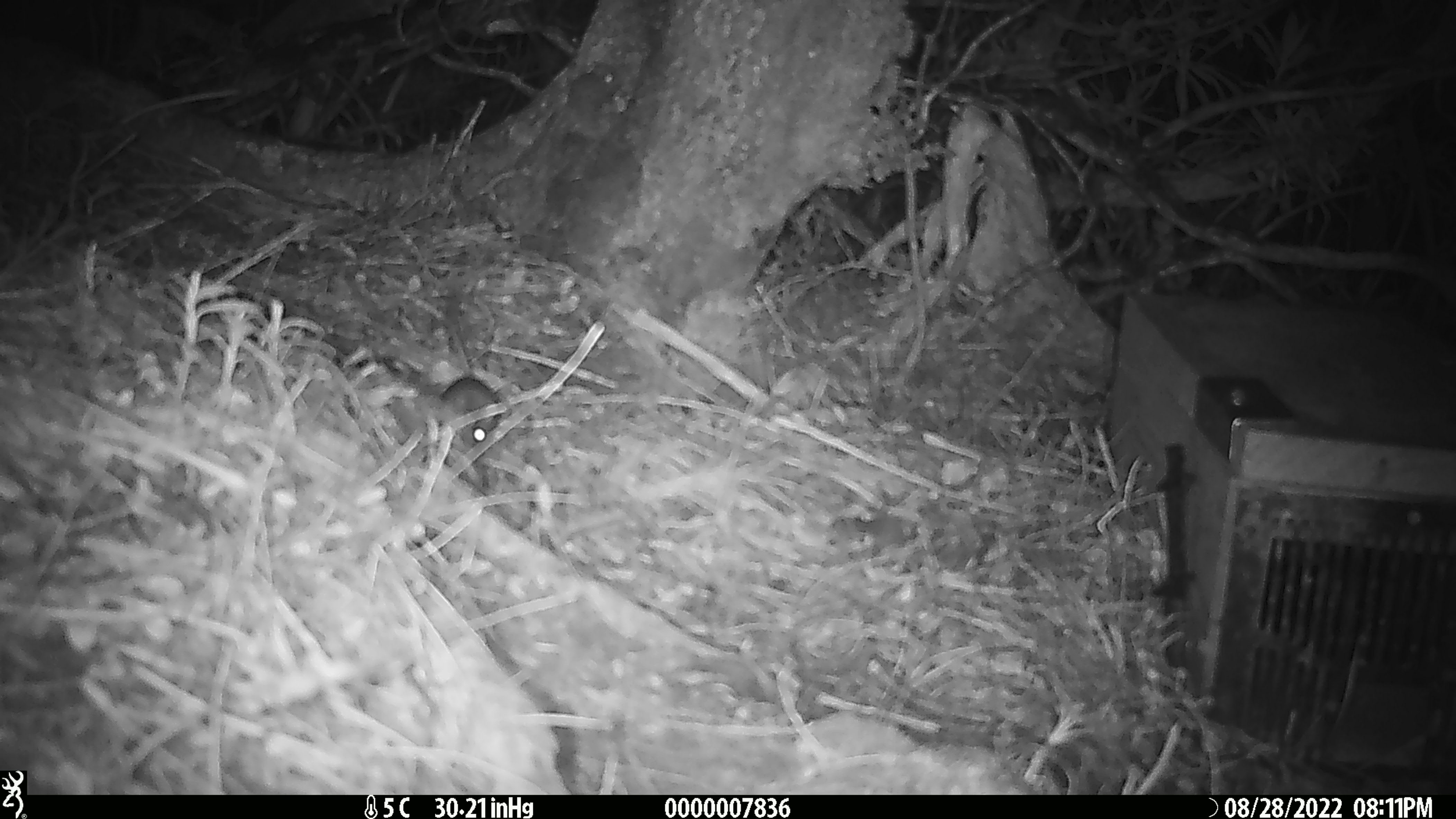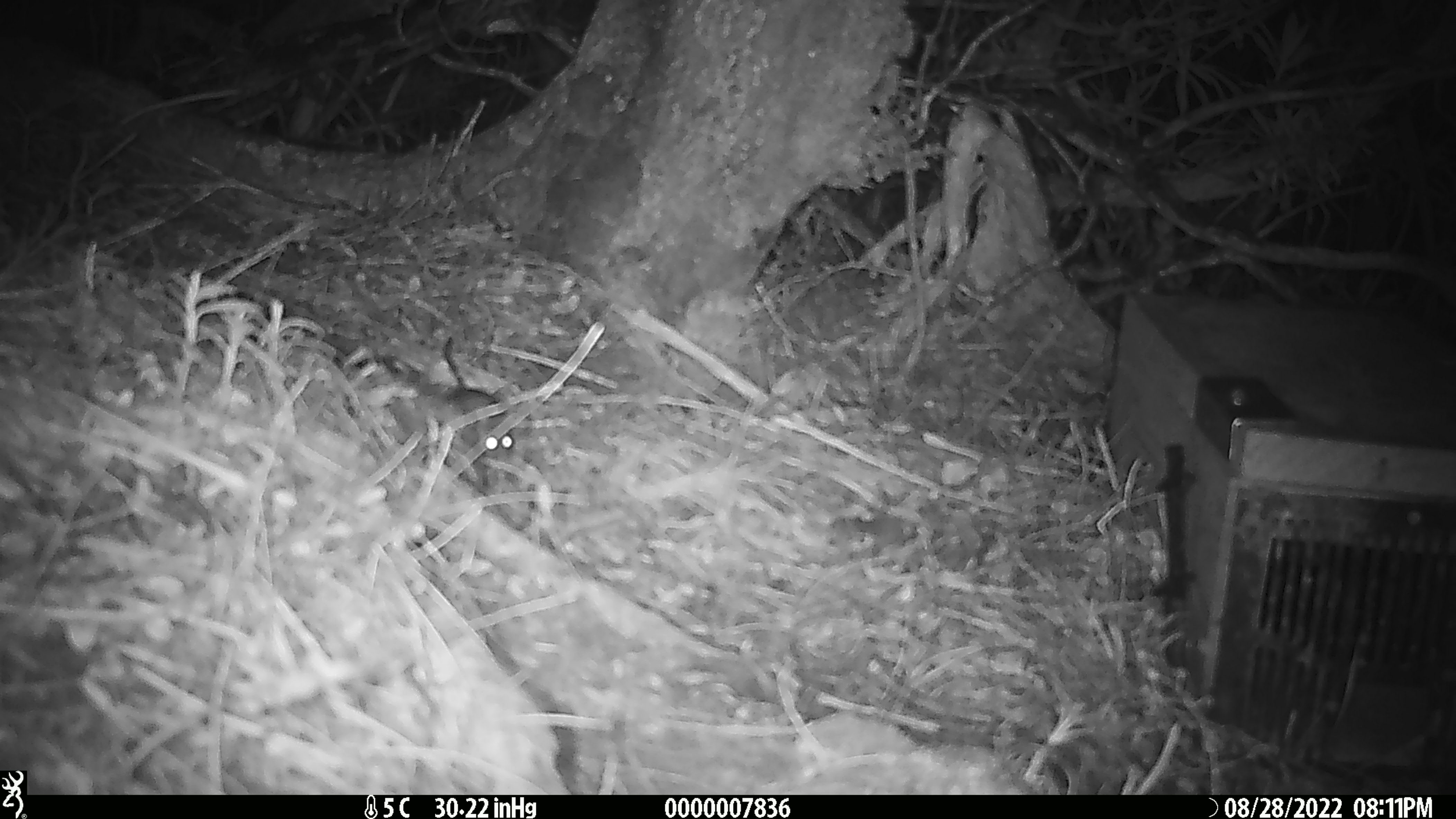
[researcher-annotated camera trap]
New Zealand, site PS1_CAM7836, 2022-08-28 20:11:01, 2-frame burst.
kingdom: Animalia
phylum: Chordata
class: Mammalia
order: Rodentia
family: Muridae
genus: Mus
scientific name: Mus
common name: mouse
Mouse (Mus).